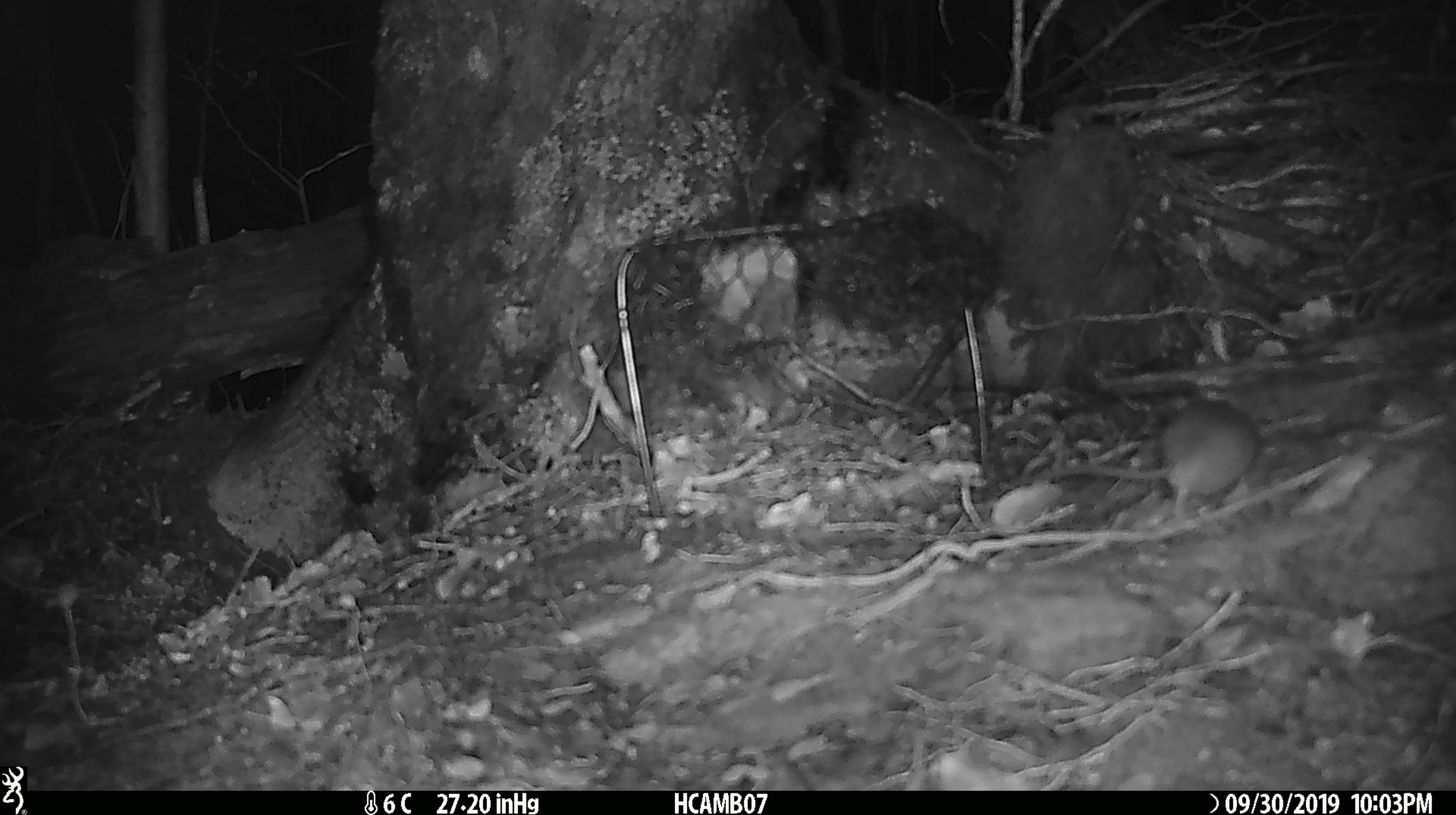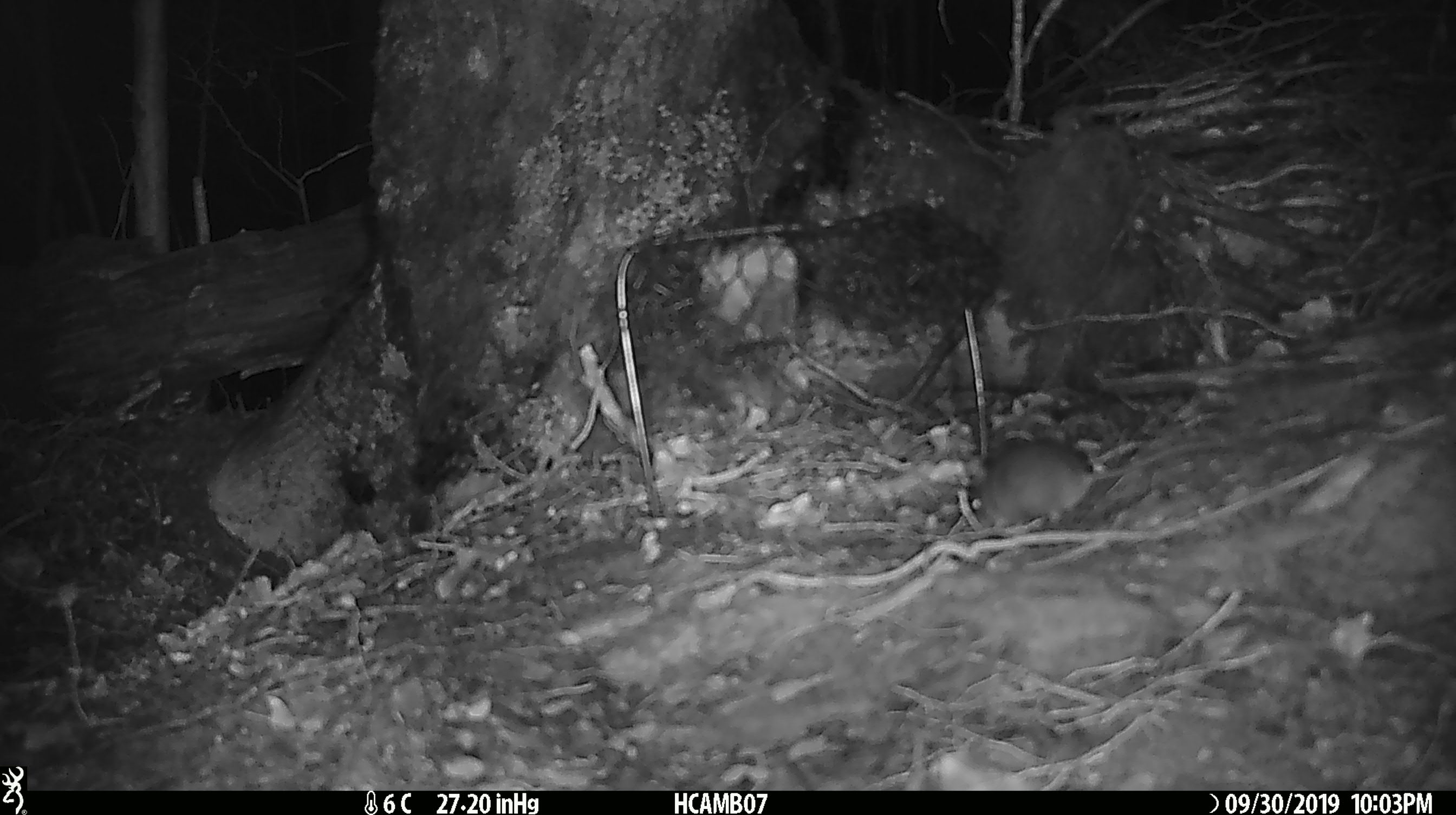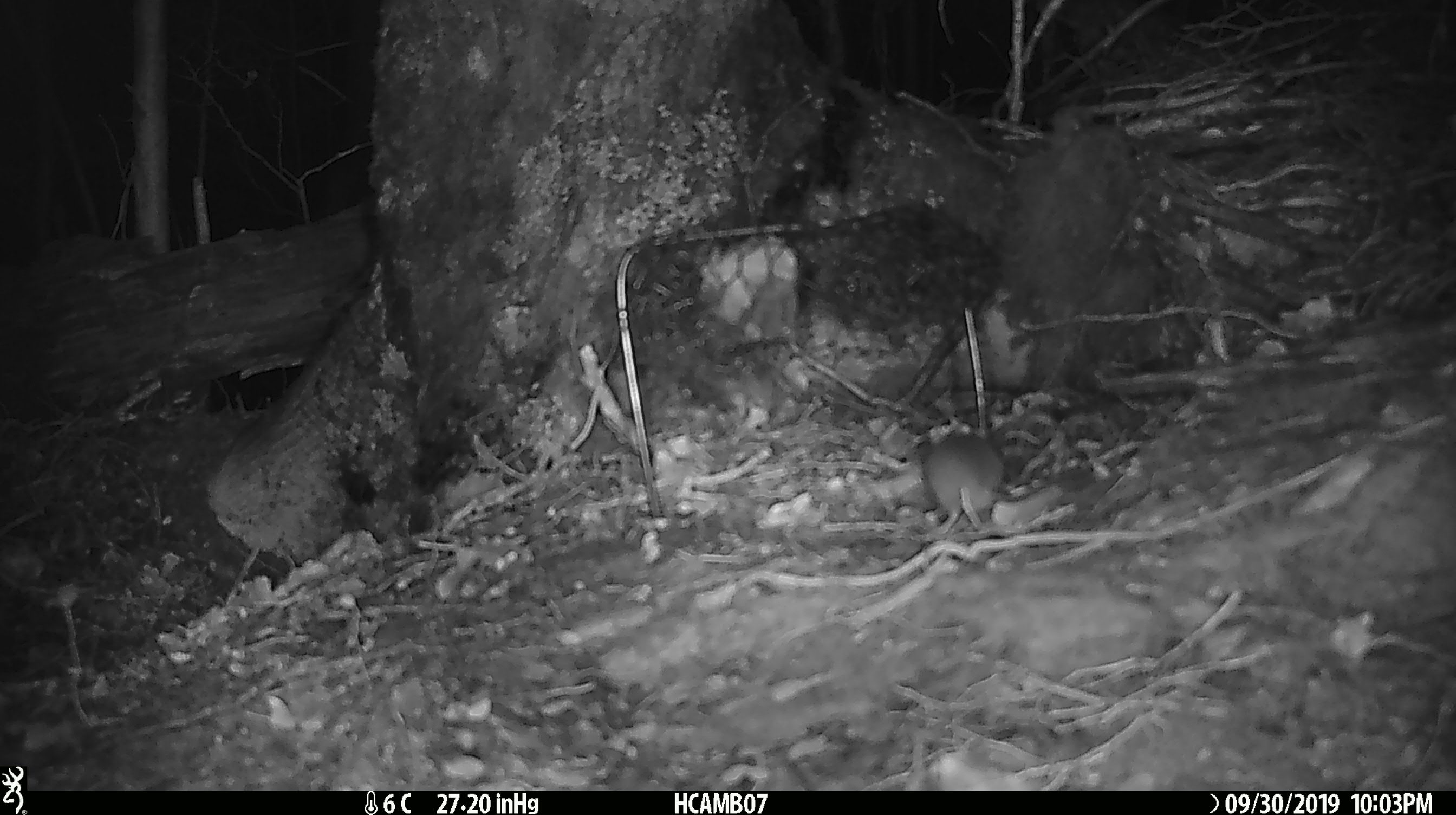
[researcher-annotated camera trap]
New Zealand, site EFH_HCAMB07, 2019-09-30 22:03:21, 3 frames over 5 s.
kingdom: Animalia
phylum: Chordata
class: Mammalia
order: Rodentia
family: Muridae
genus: Mus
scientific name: Mus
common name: mouse